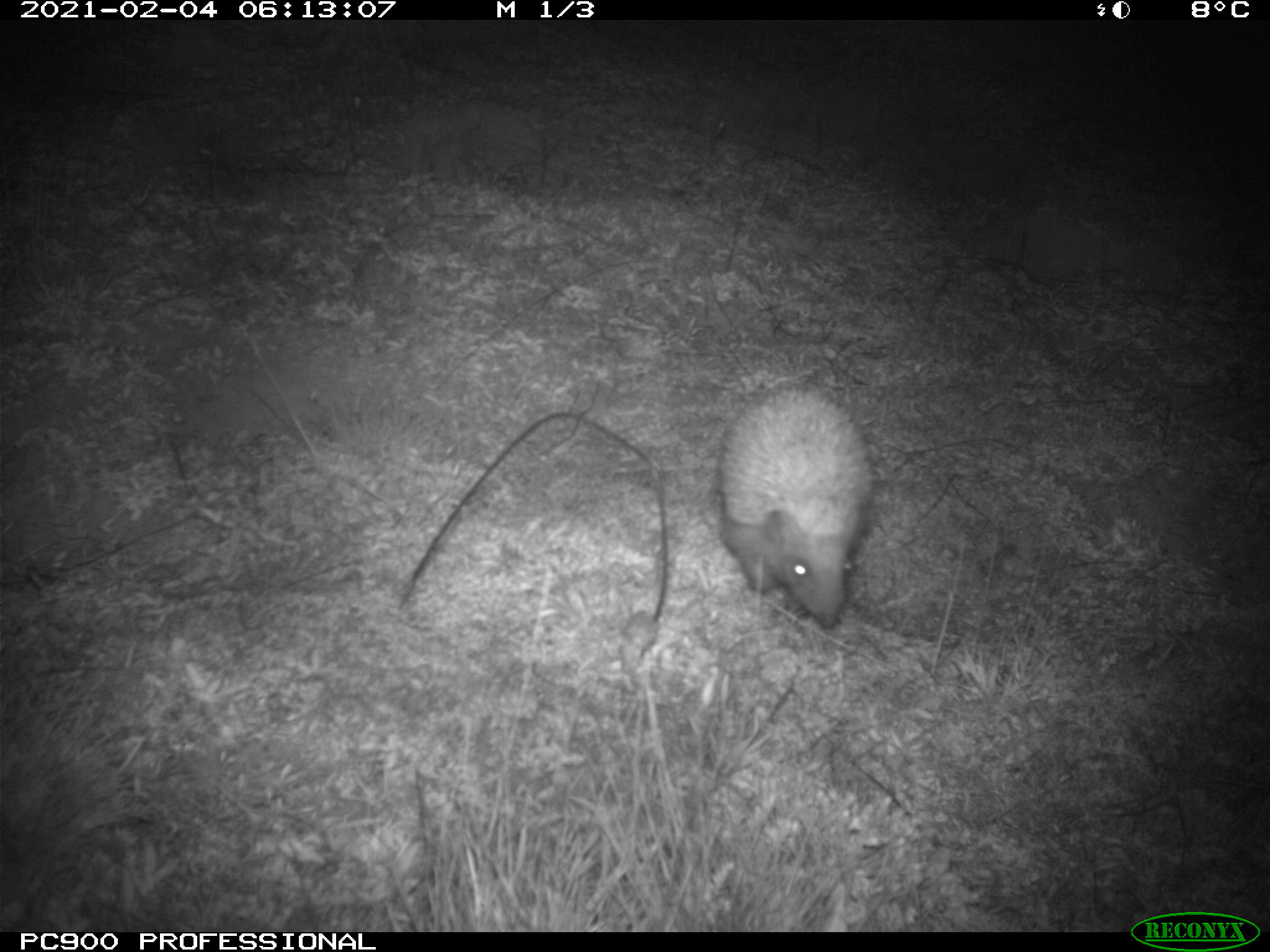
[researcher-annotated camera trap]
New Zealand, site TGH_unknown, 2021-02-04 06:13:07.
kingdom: Animalia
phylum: Chordata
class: Mammalia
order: Eulipotyphla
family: Erinaceidae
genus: Erinaceus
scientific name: Erinaceus europaeus europaeus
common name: european hedgehog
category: hedgehog